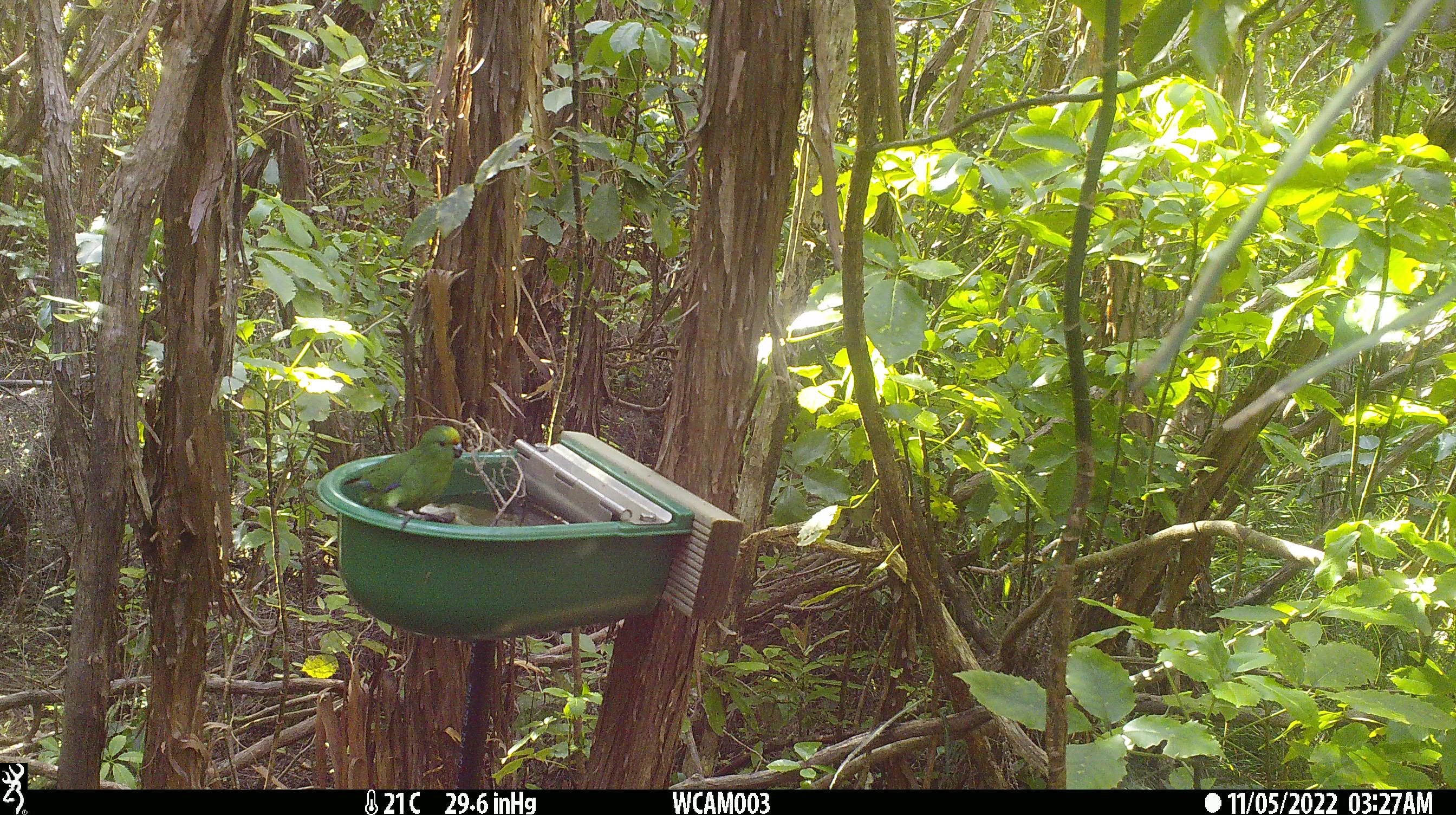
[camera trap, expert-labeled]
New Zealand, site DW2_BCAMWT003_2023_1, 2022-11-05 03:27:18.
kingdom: Animalia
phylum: Chordata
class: Aves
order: Psittaciformes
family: Psittaculidae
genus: Cyanoramphus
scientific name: Cyanoramphus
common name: parakeet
Parakeet (Cyanoramphus).